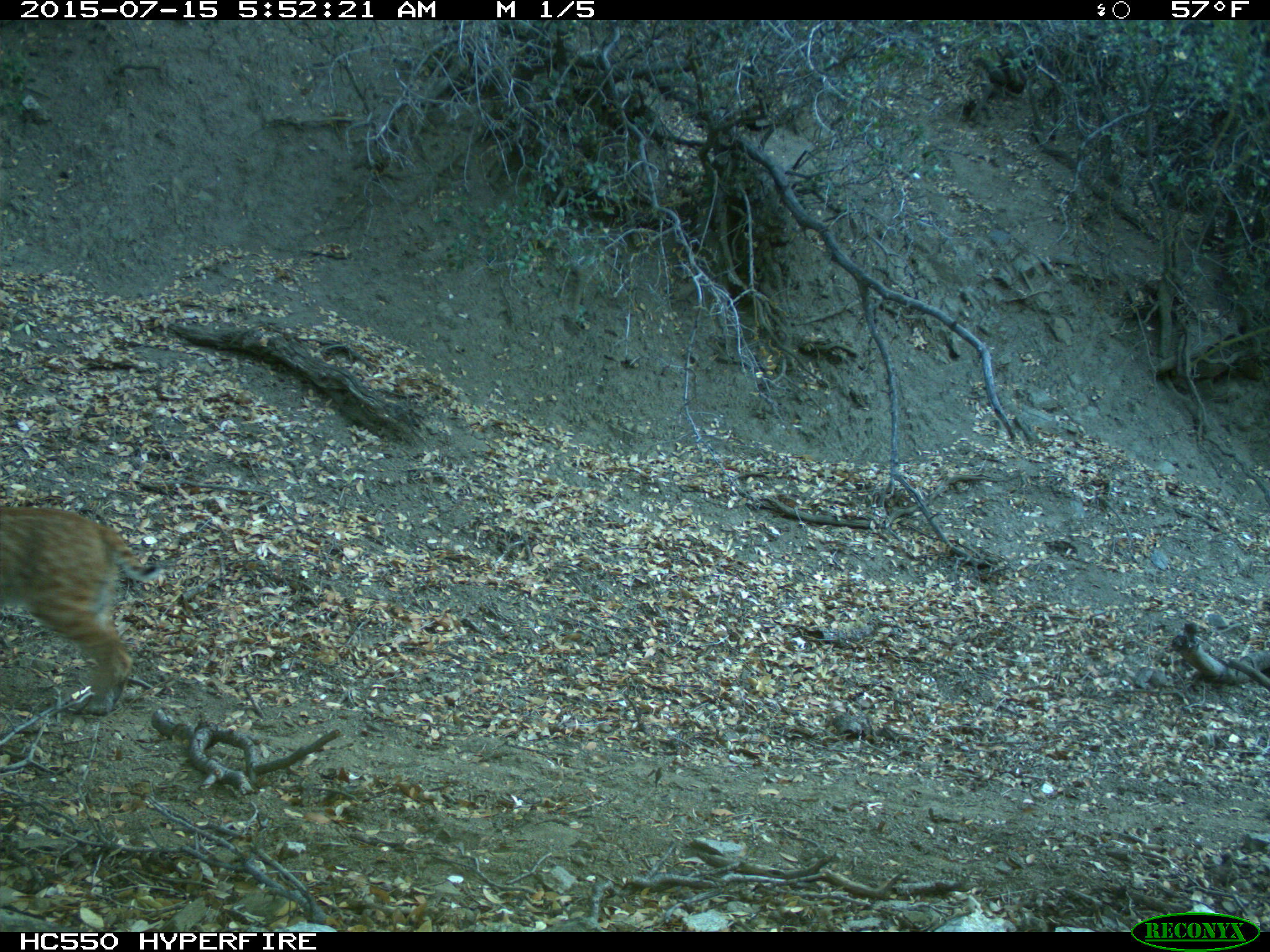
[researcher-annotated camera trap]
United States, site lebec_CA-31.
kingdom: Animalia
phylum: Chordata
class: Mammalia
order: Carnivora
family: Felidae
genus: Lynx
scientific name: Lynx rufus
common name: bobcat